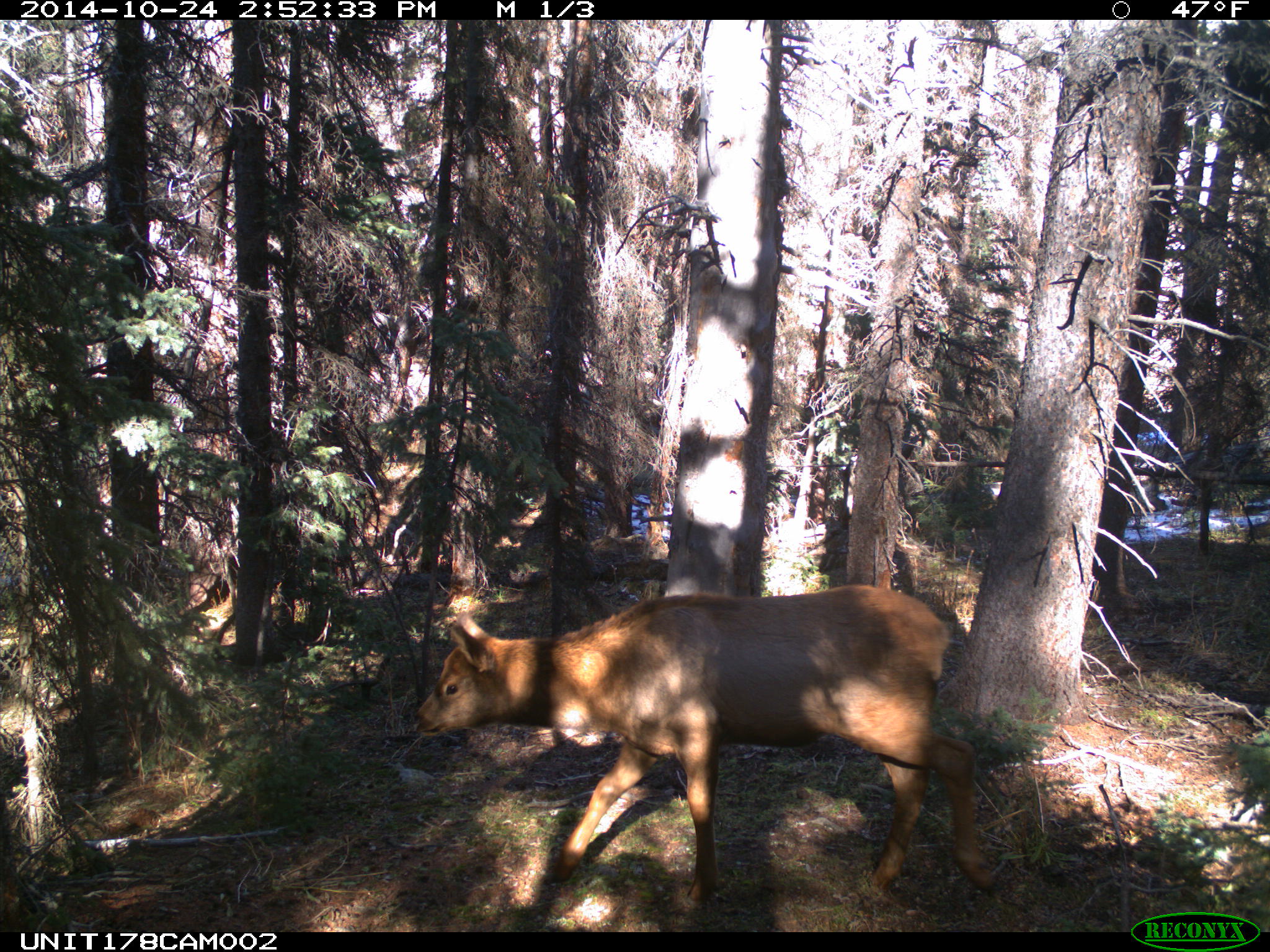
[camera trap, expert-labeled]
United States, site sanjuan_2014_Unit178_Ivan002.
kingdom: Animalia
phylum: Chordata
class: Mammalia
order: Artiodactyla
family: Cervidae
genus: Cervus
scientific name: Cervus elaphus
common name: red deer